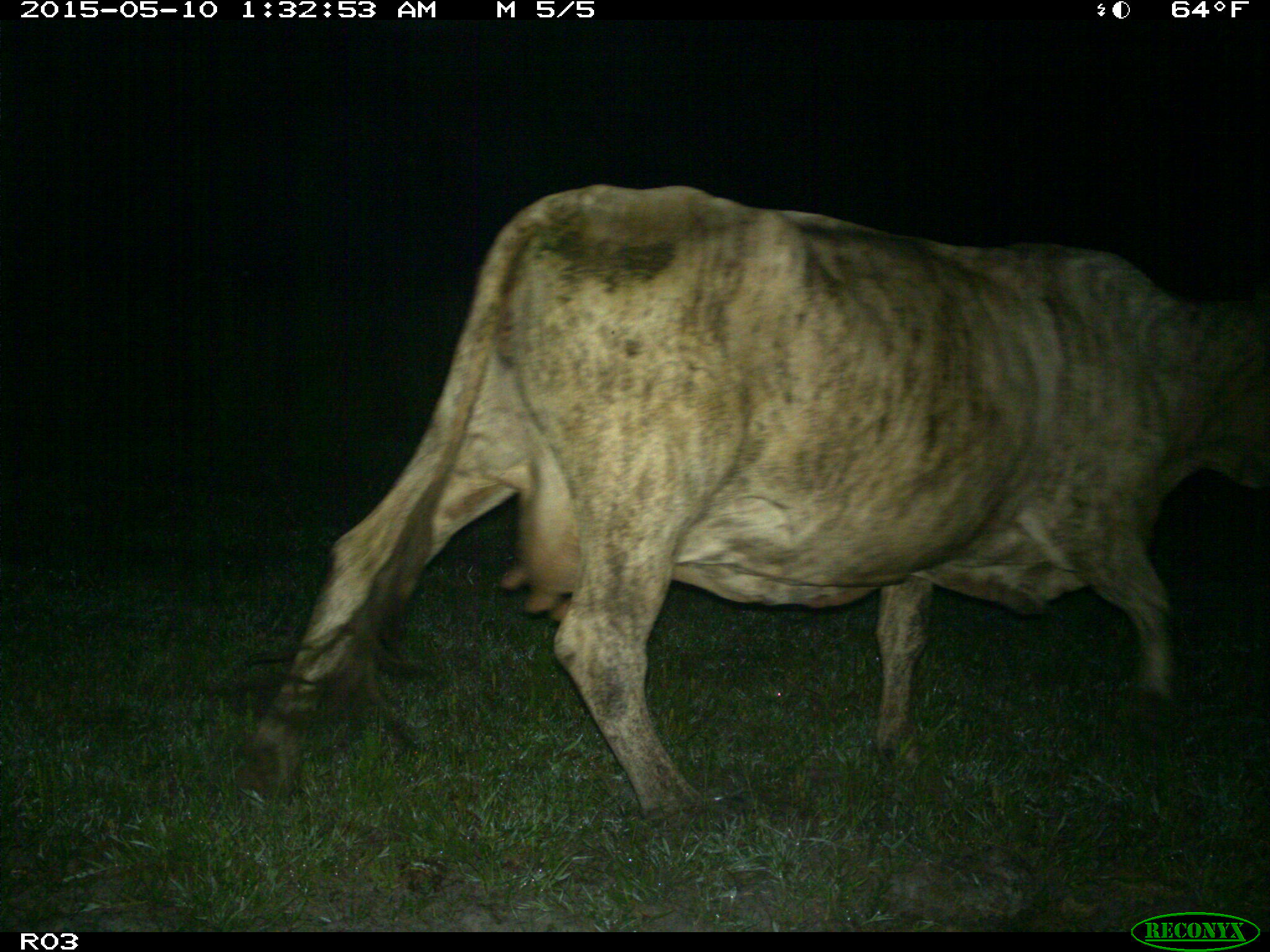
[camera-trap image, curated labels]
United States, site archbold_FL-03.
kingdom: Animalia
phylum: Chordata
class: Mammalia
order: Artiodactyla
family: Bovidae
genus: Bos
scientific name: Bos taurus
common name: domestic cow